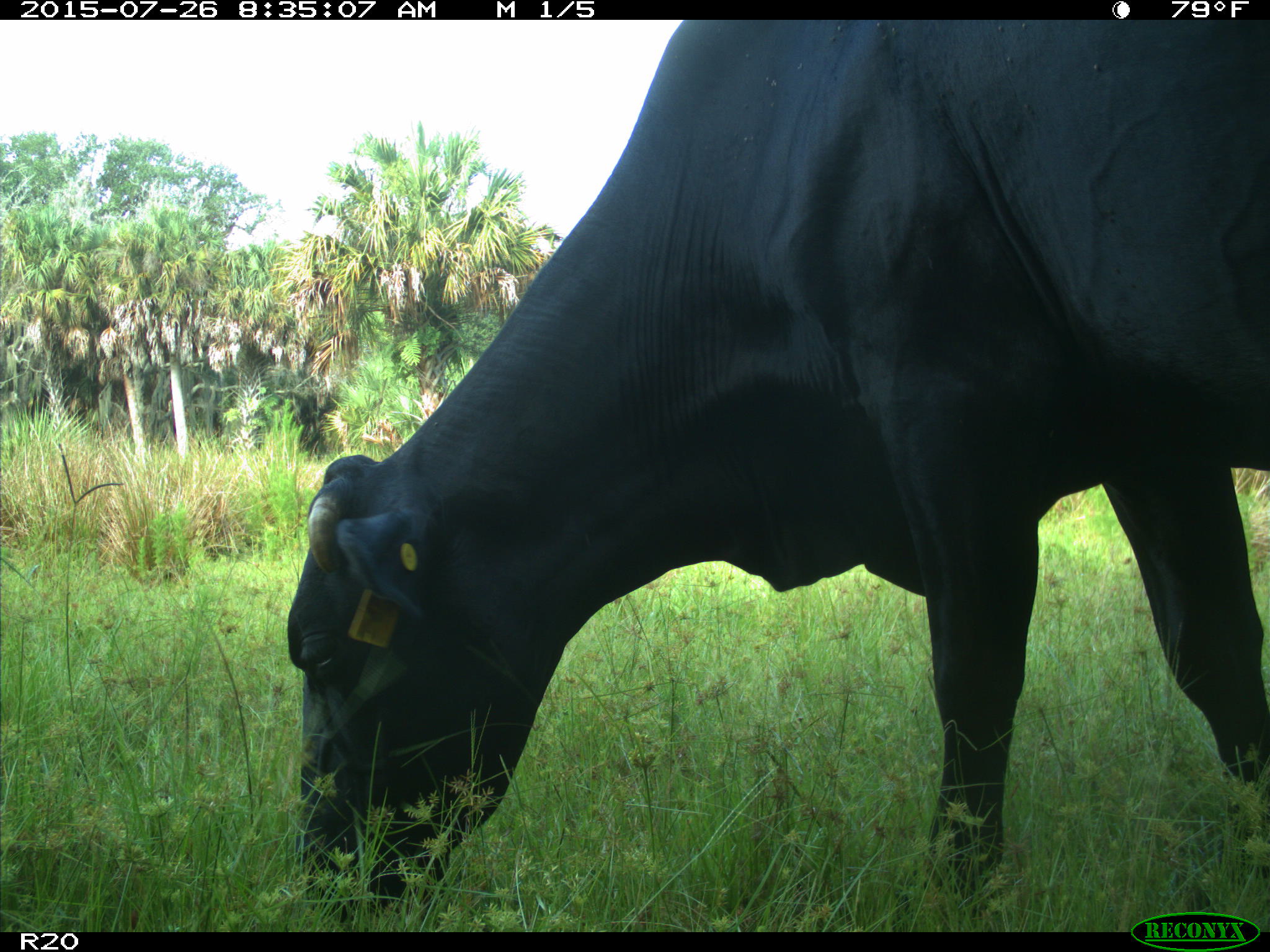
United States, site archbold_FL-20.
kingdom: Animalia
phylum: Chordata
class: Mammalia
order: Artiodactyla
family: Bovidae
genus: Bos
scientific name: Bos taurus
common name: domestic cow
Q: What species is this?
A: Bos taurus (domestic cow).